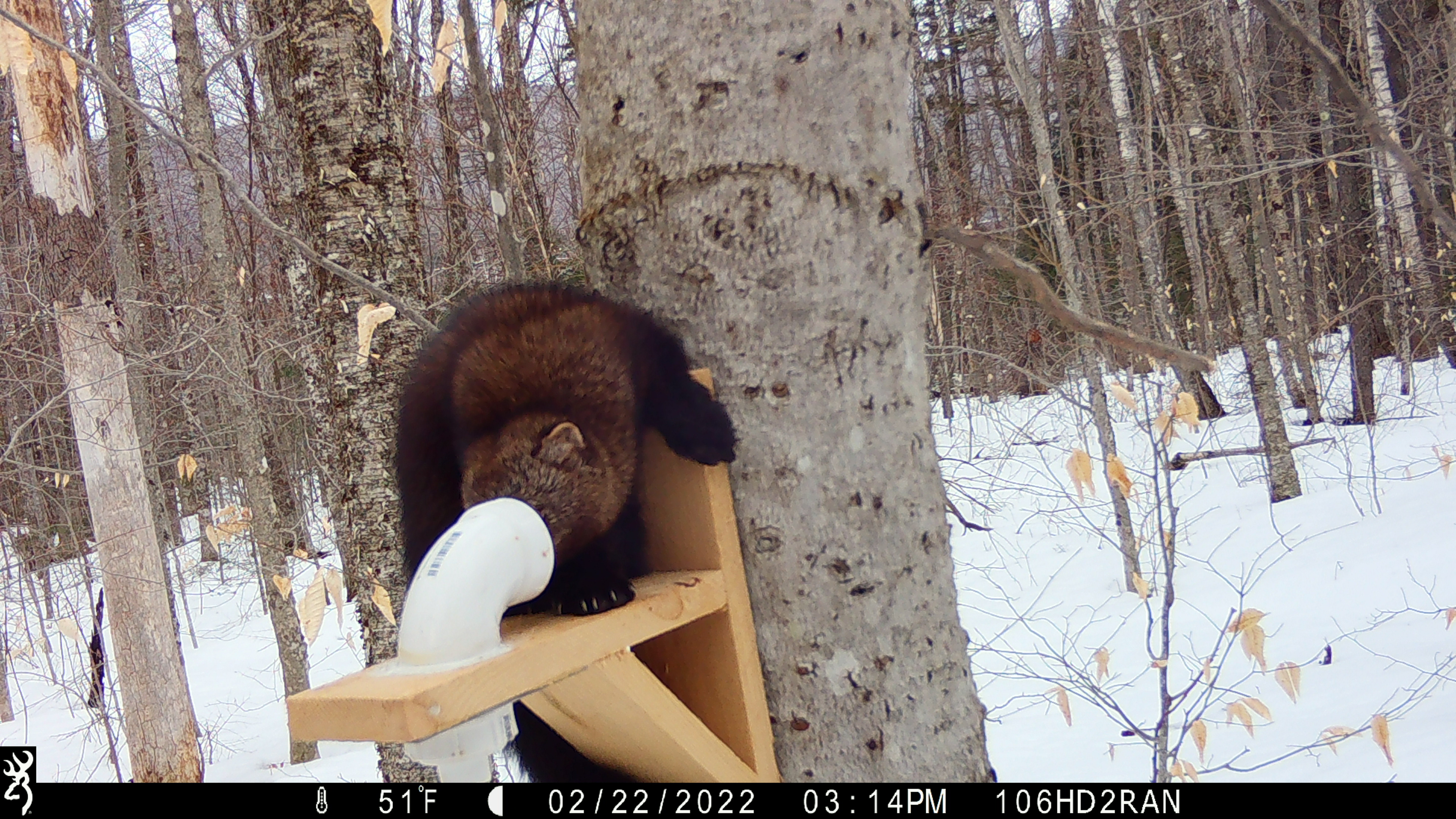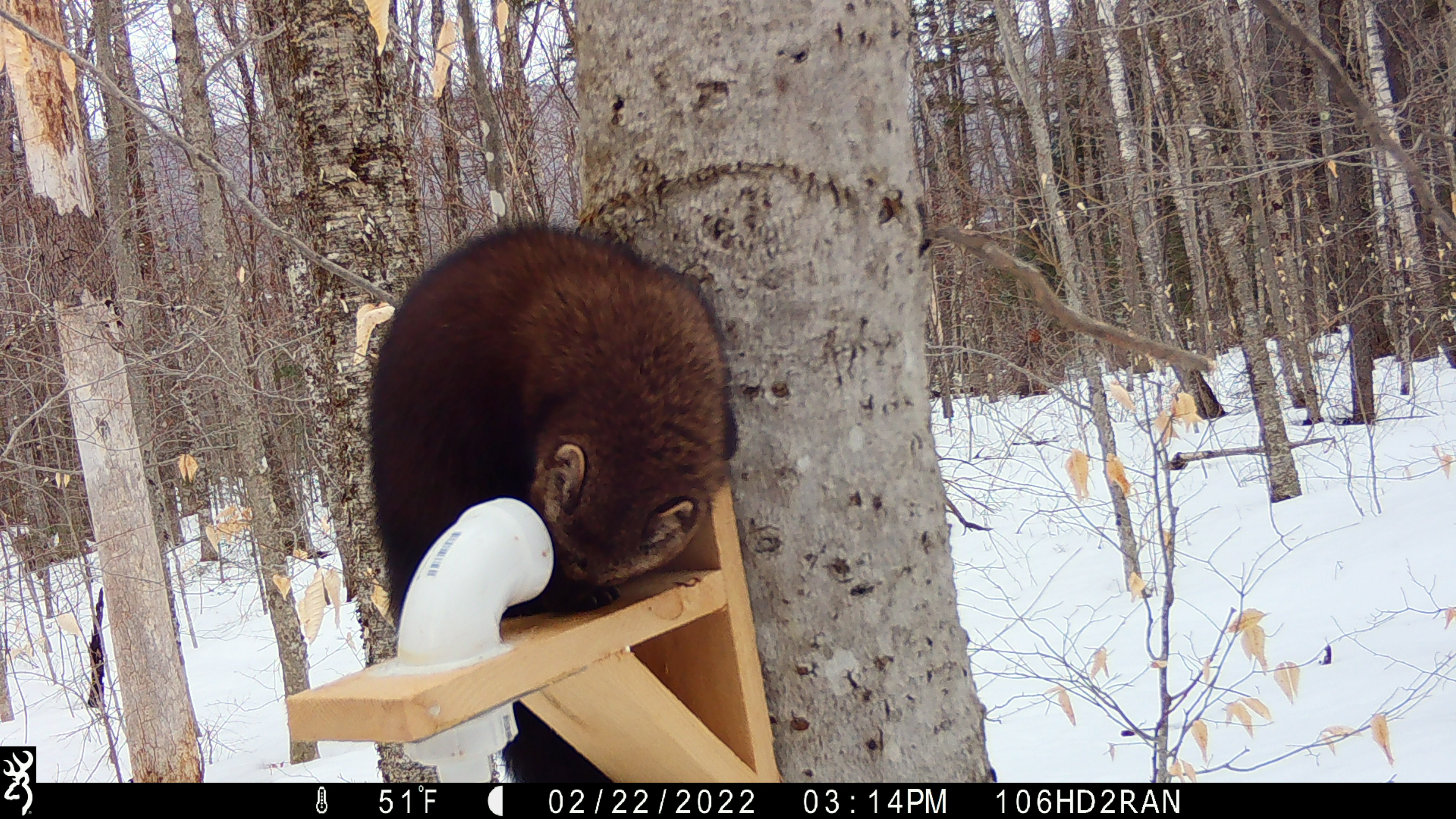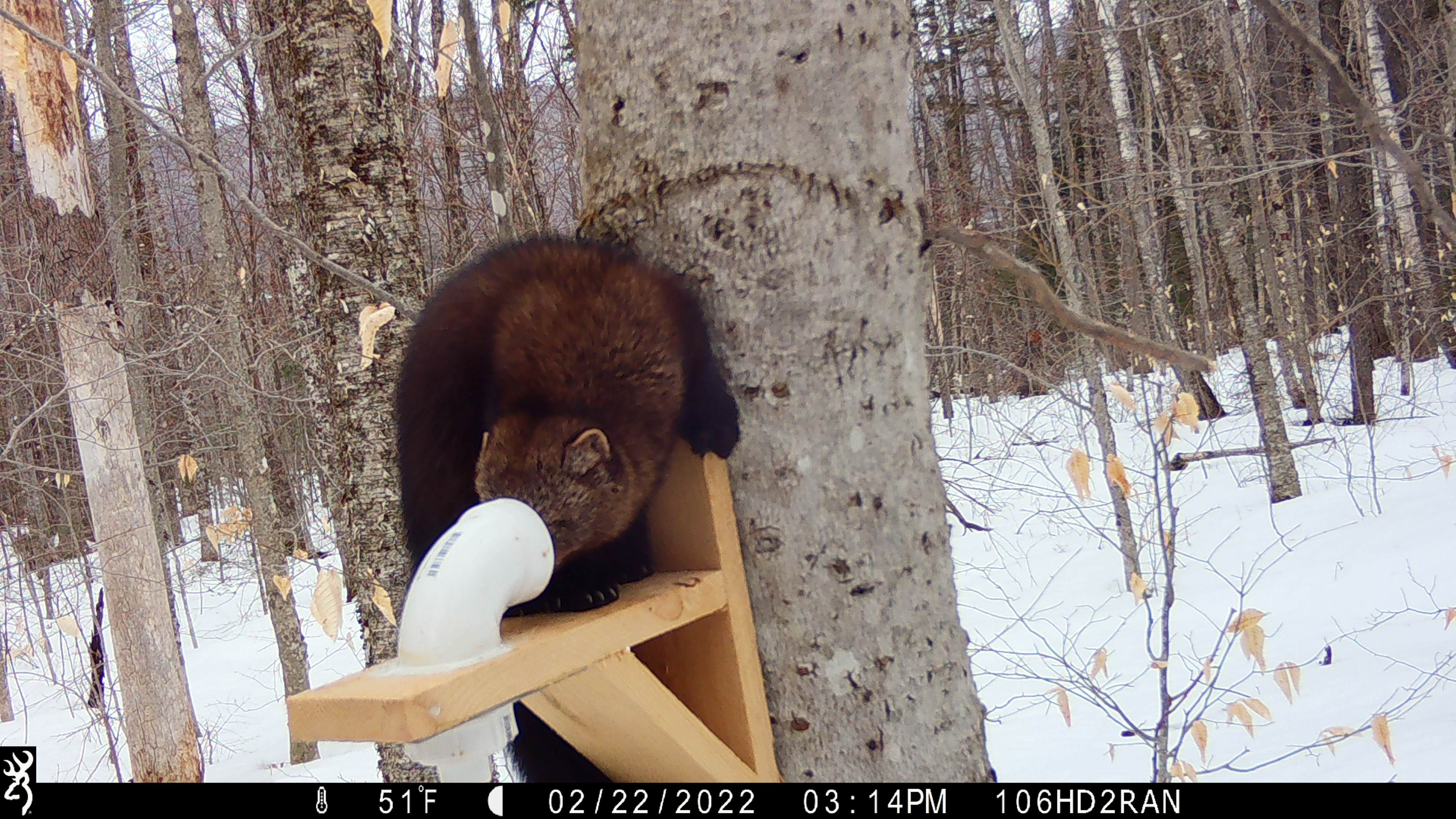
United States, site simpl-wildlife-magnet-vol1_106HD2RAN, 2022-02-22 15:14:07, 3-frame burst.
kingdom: Animalia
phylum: Chordata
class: Mammalia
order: Carnivora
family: Mustelidae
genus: Pekania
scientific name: Pekania pennanti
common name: fisher